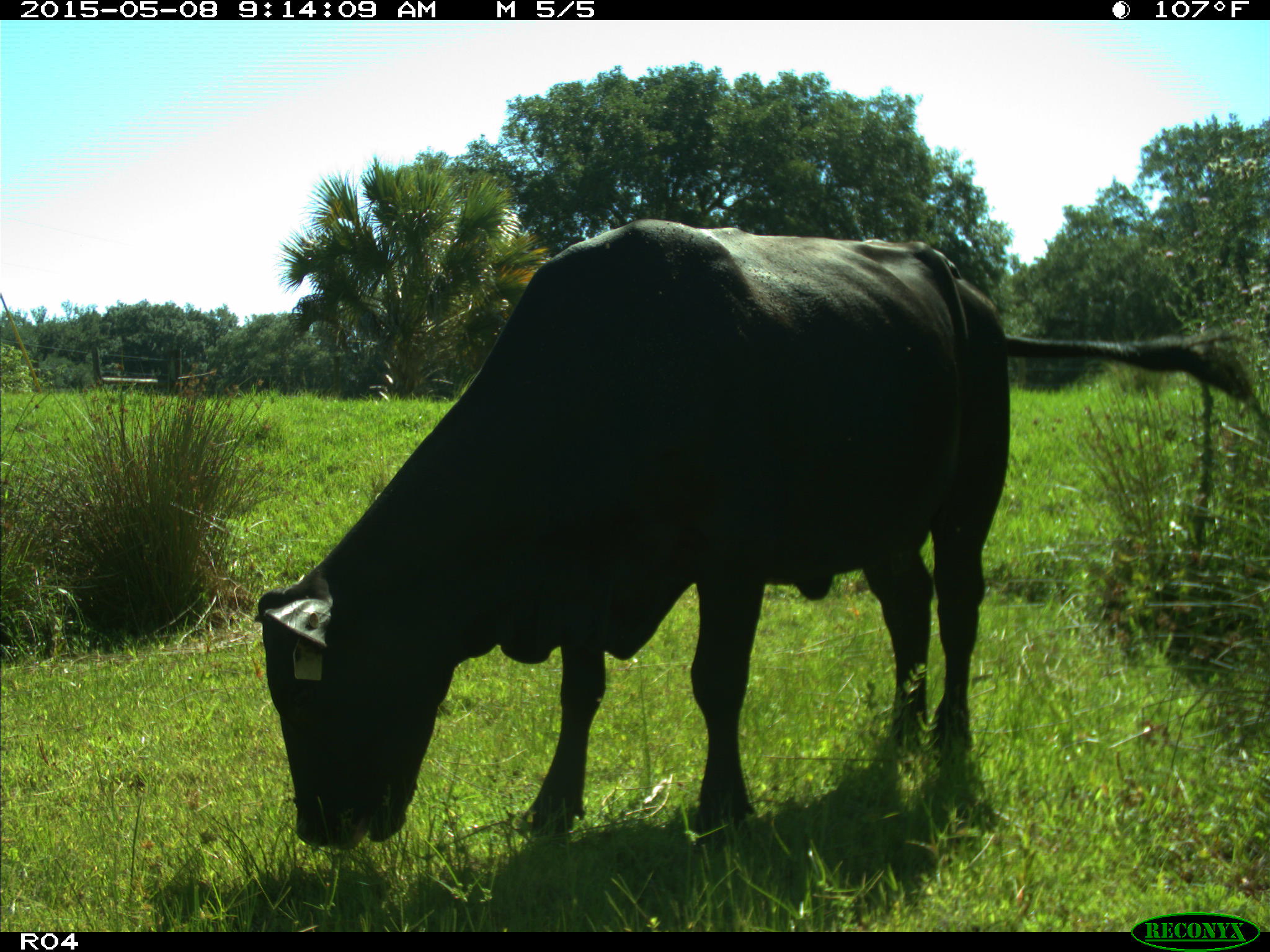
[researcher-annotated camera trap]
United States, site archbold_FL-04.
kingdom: Animalia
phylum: Chordata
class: Mammalia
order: Artiodactyla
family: Bovidae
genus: Bos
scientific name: Bos taurus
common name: domestic cow